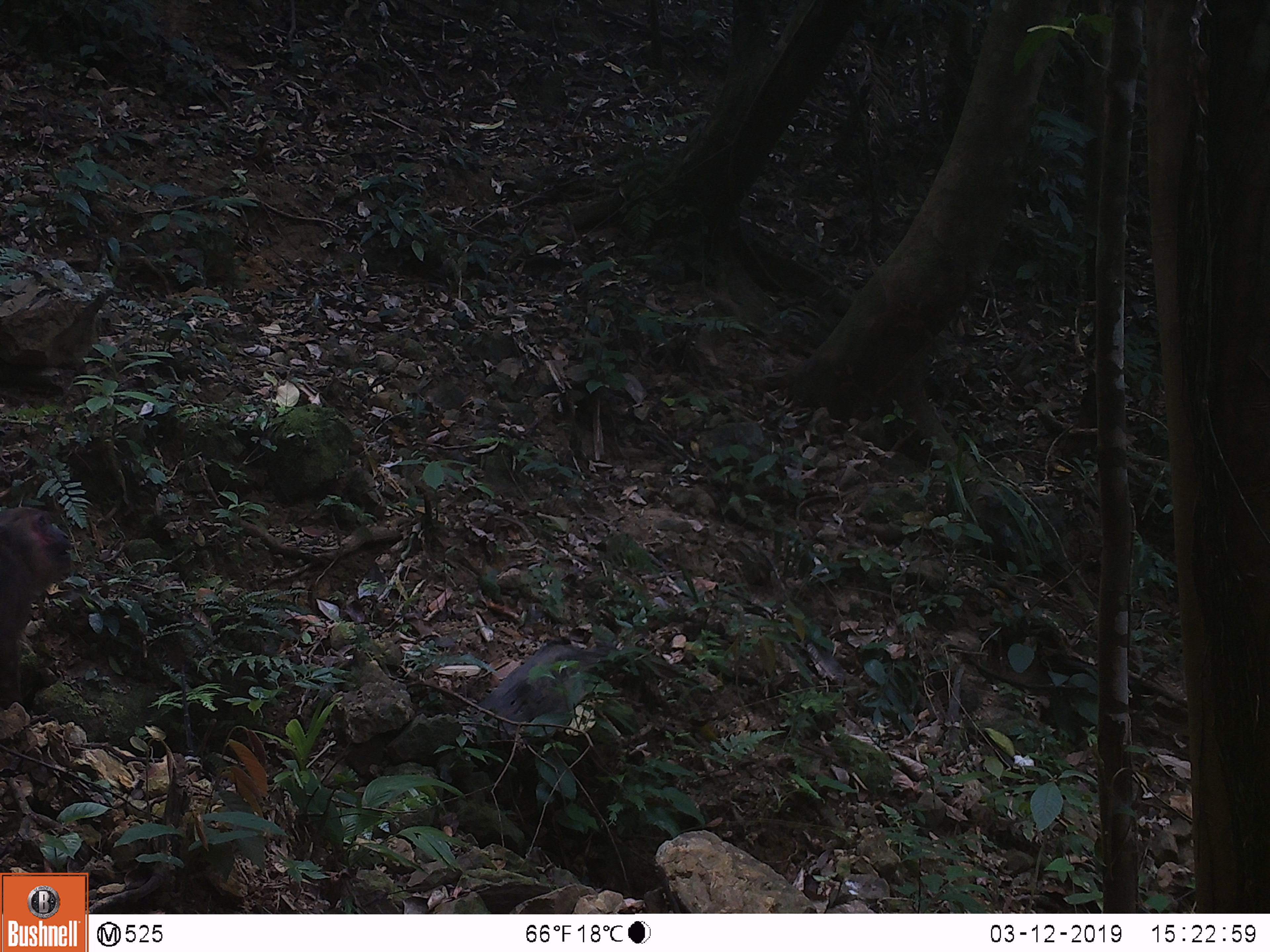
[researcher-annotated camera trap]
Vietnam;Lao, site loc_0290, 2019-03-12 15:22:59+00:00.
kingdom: Animalia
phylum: Chordata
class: Mammalia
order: Primates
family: Cercopithecidae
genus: Macaca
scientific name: Macaca arctoides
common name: stump-tailed macaque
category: stump tailed macaque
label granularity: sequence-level